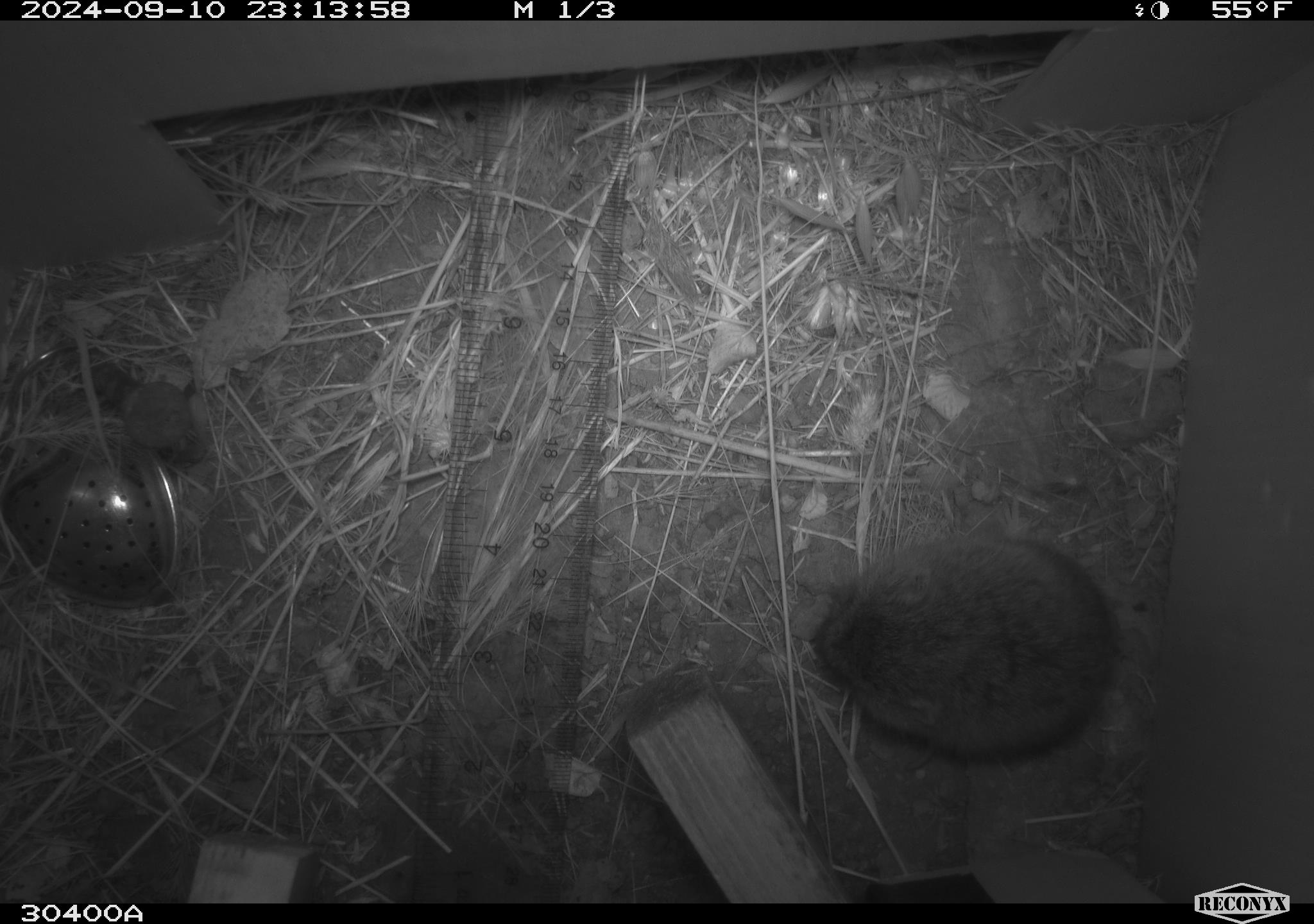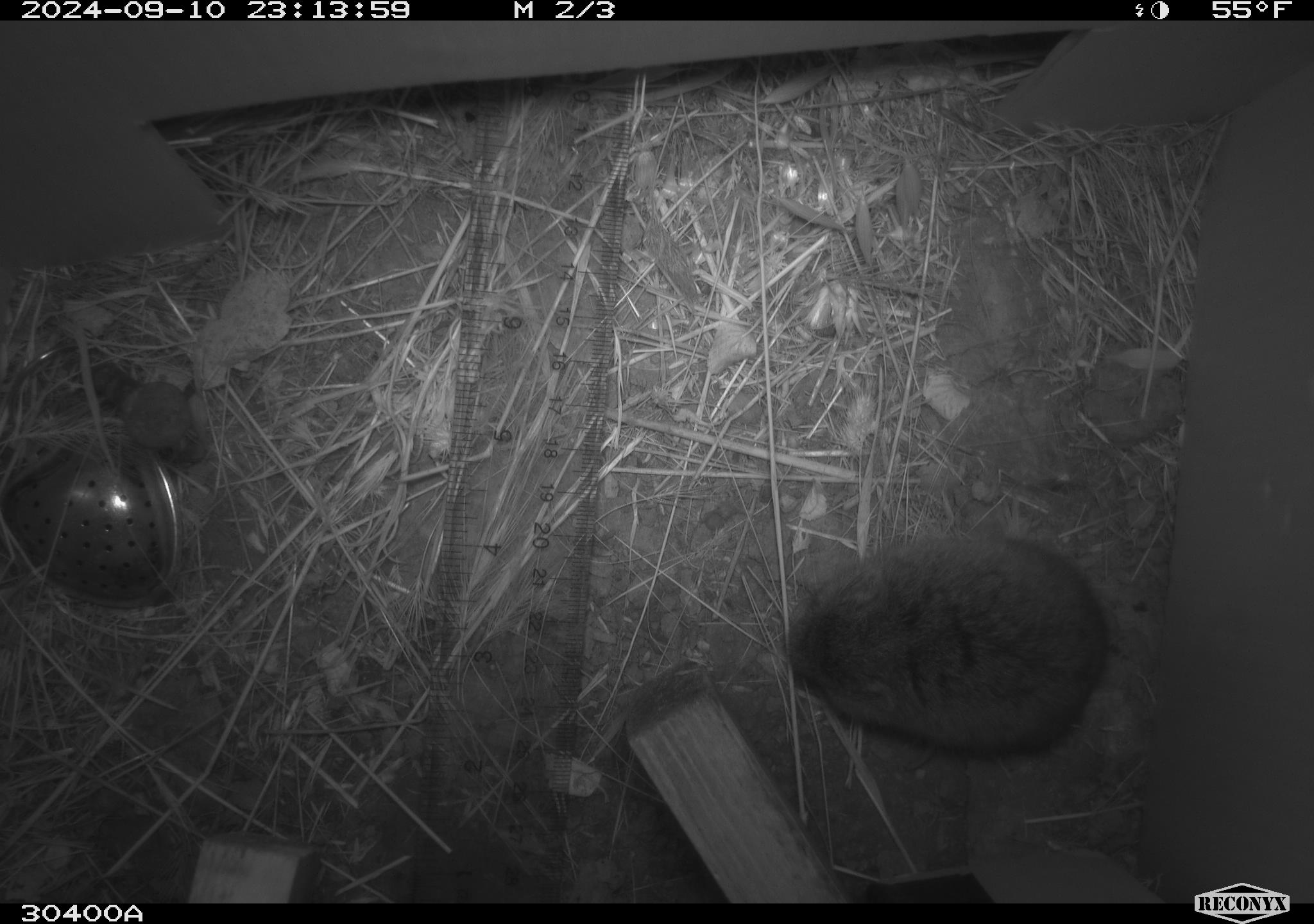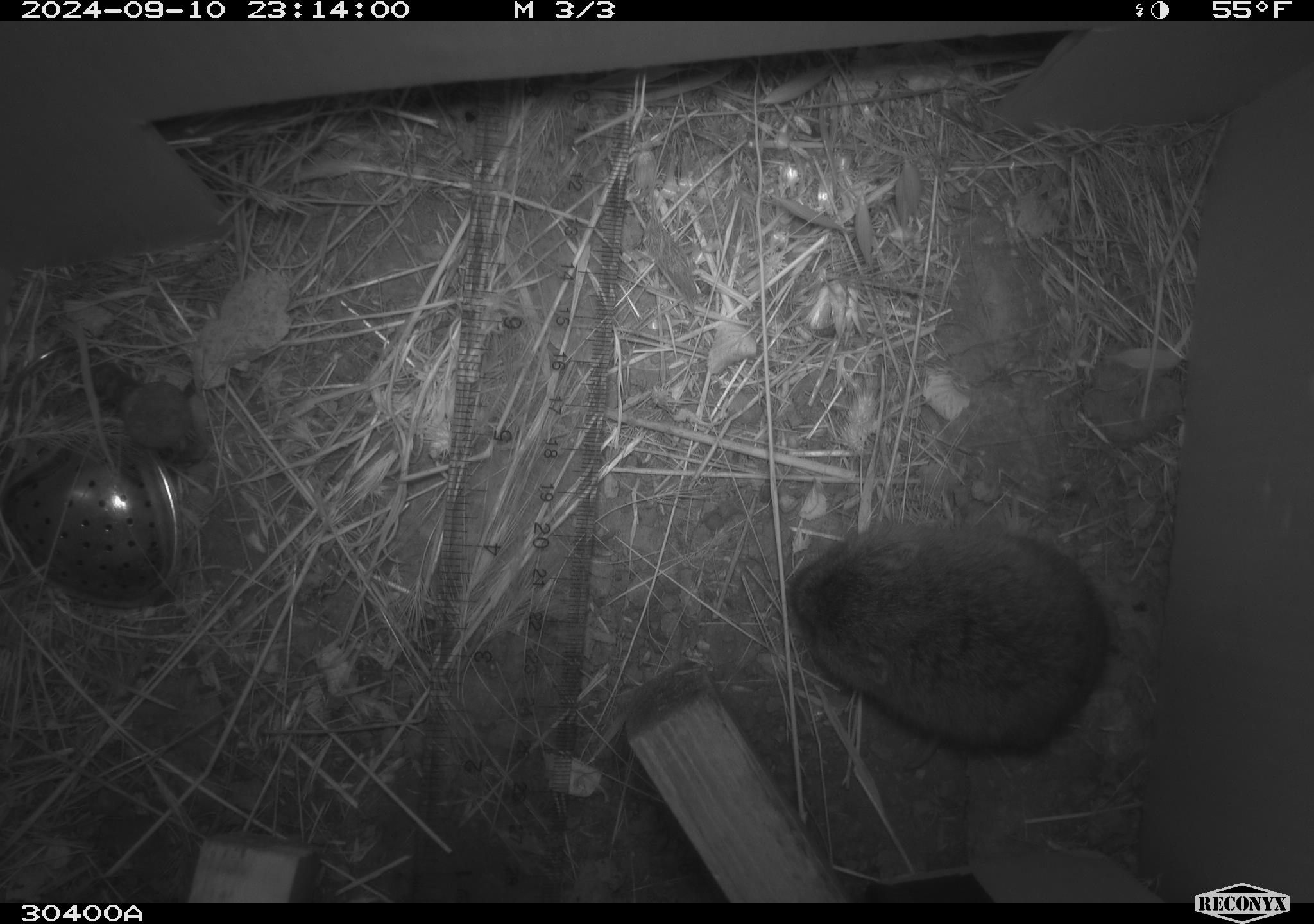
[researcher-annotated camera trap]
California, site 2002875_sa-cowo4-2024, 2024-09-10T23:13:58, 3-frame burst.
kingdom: Animalia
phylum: Chordata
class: Mammalia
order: Rodentia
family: Cricetidae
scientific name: Arvicolinae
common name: voles, lemmings, and muskrats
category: arvicolinae subfamily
Arvicolinae subfamily (voles, lemmings, and muskrats) (Arvicolinae).